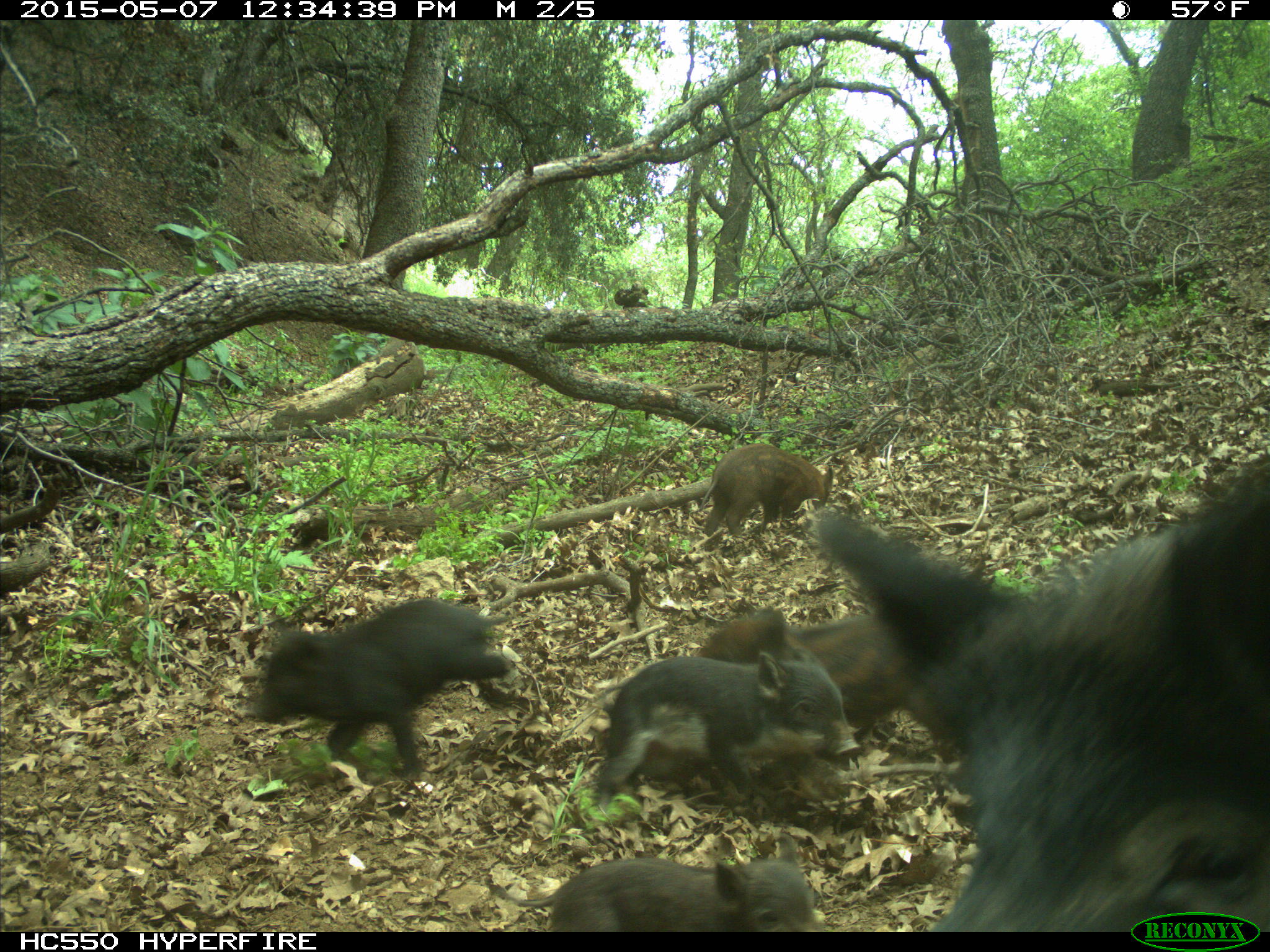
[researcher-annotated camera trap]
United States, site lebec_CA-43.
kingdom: Animalia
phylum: Chordata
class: Mammalia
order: Artiodactyla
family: Suidae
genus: Sus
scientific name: Sus scrofa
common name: wild boar